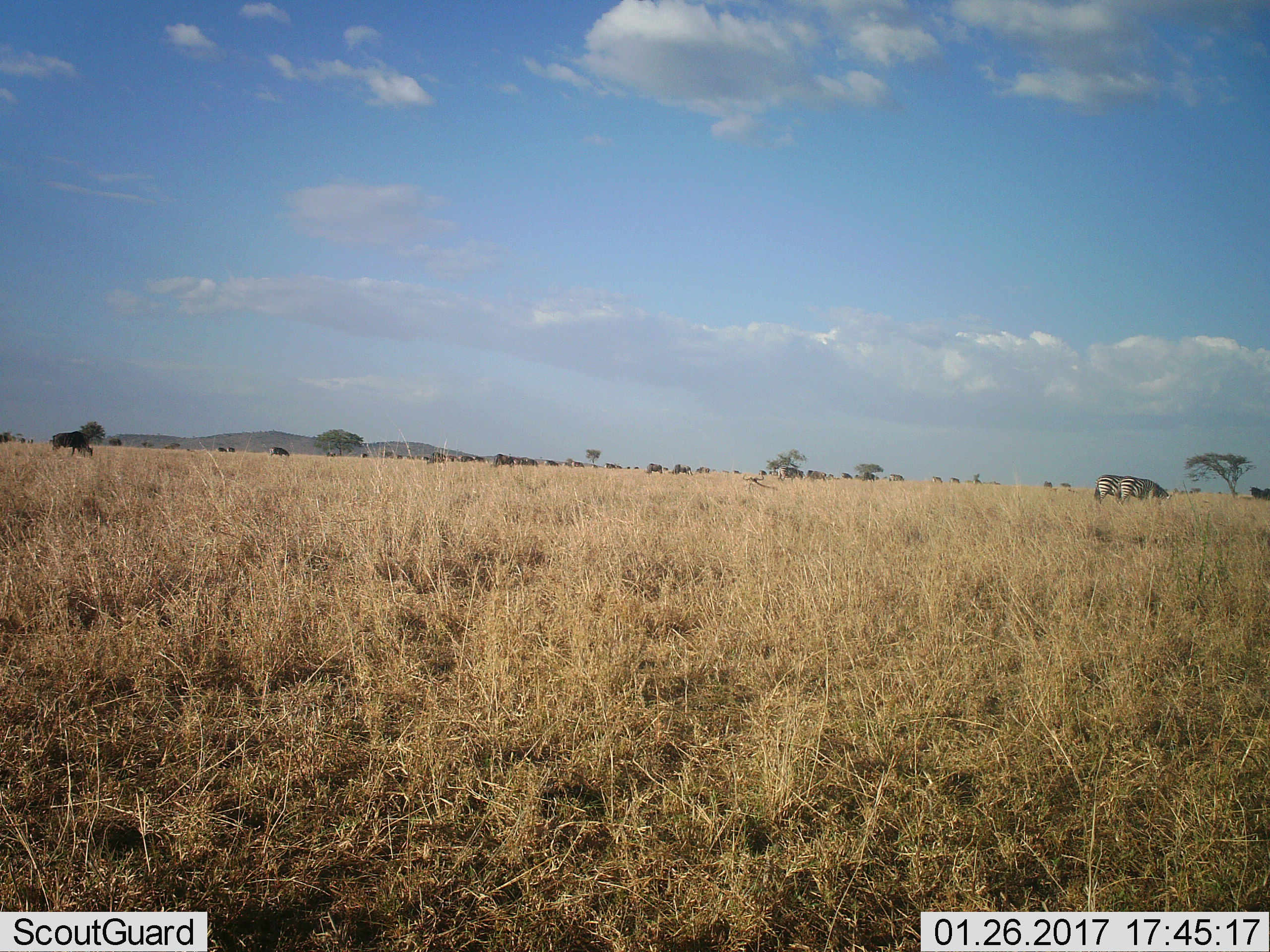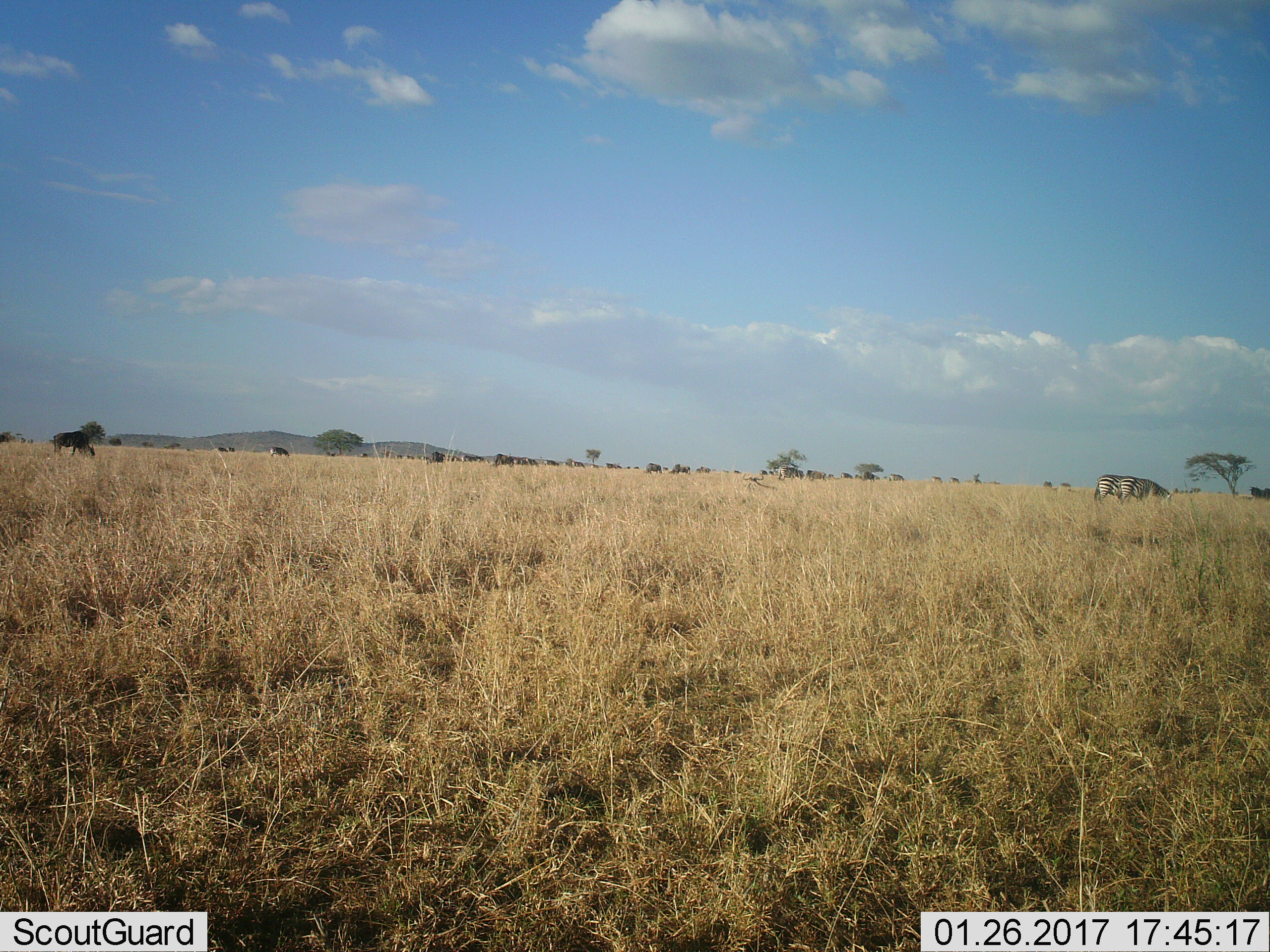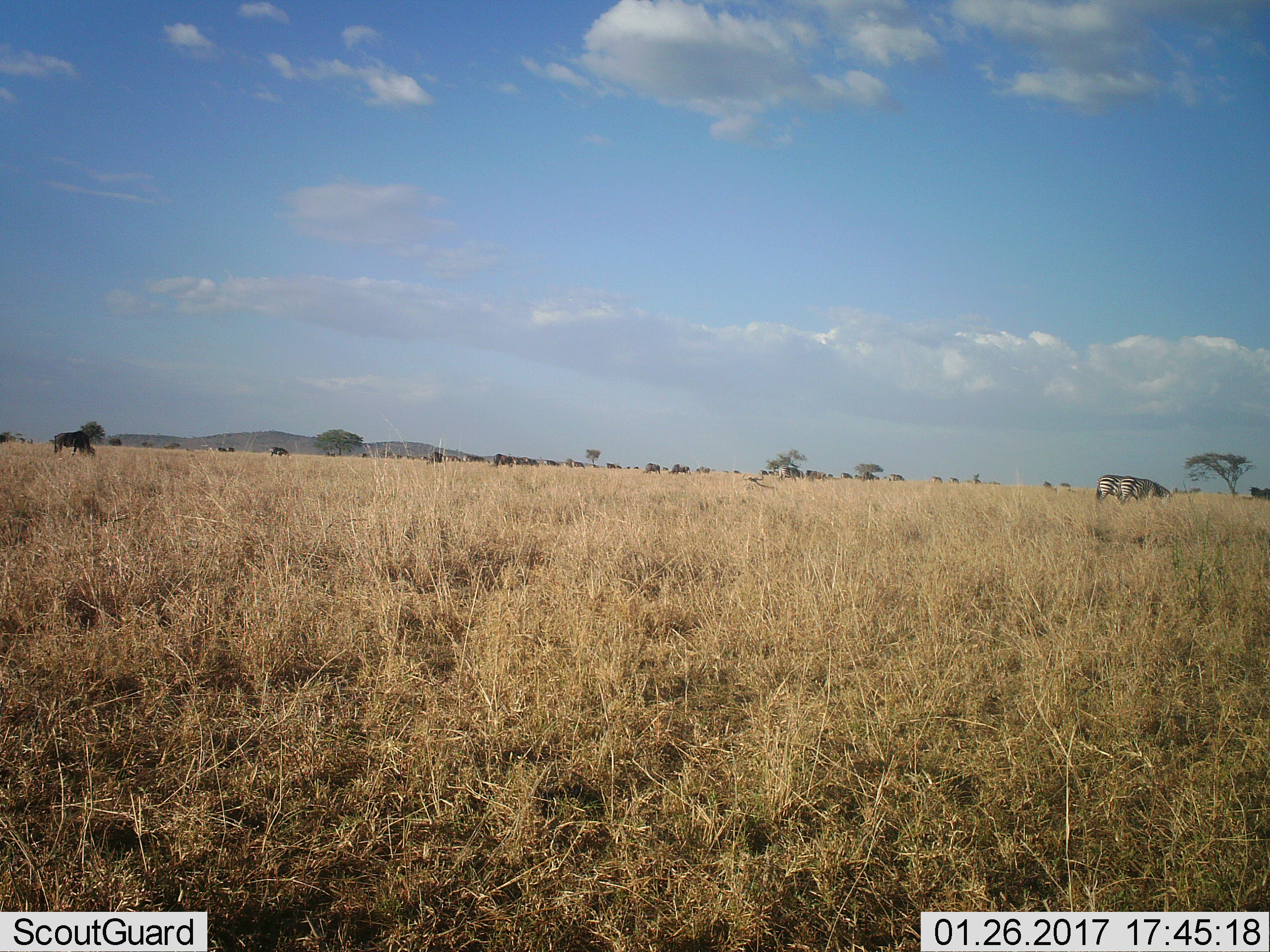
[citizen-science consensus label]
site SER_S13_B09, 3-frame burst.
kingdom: Animalia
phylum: Chordata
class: Mammalia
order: Perissodactyla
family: Equidae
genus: Equus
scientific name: Equus quagga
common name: plains zebra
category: zebraplains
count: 3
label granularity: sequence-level